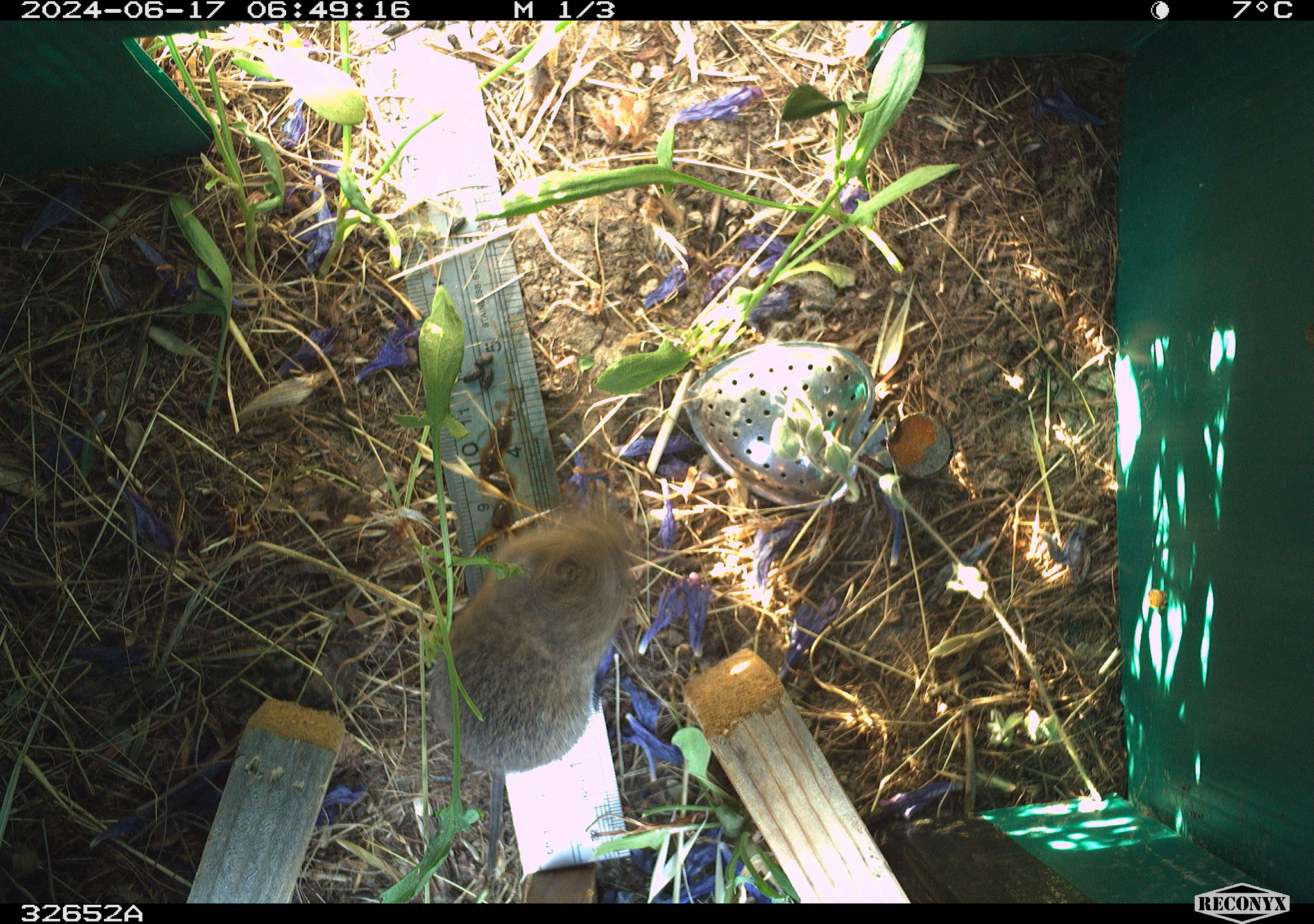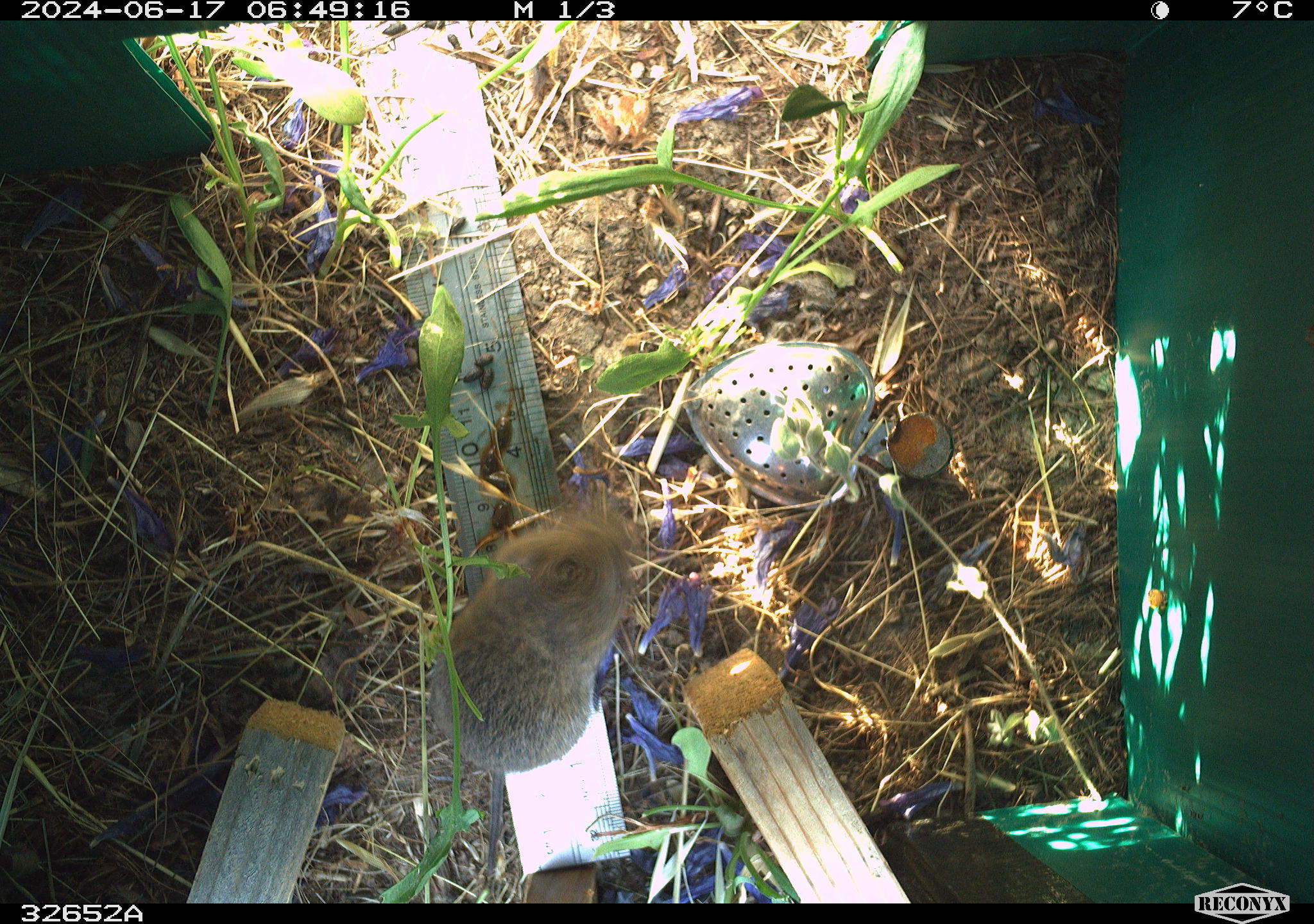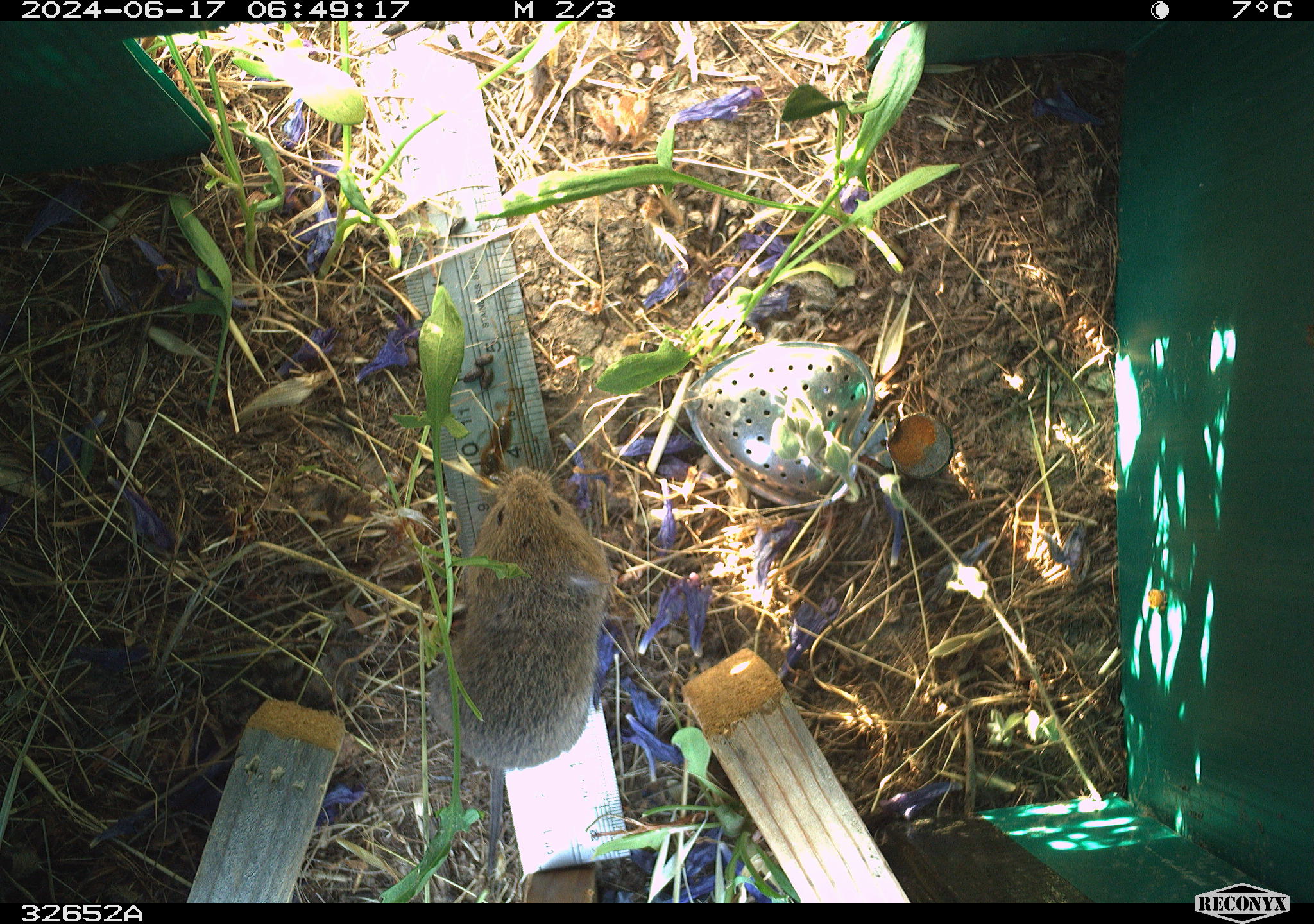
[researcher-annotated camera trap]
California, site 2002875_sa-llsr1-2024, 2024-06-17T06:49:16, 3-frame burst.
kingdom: Animalia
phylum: Chordata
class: Mammalia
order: Rodentia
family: Cricetidae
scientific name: Arvicolinae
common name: voles, lemmings, and muskrats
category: arvicolinae subfamily